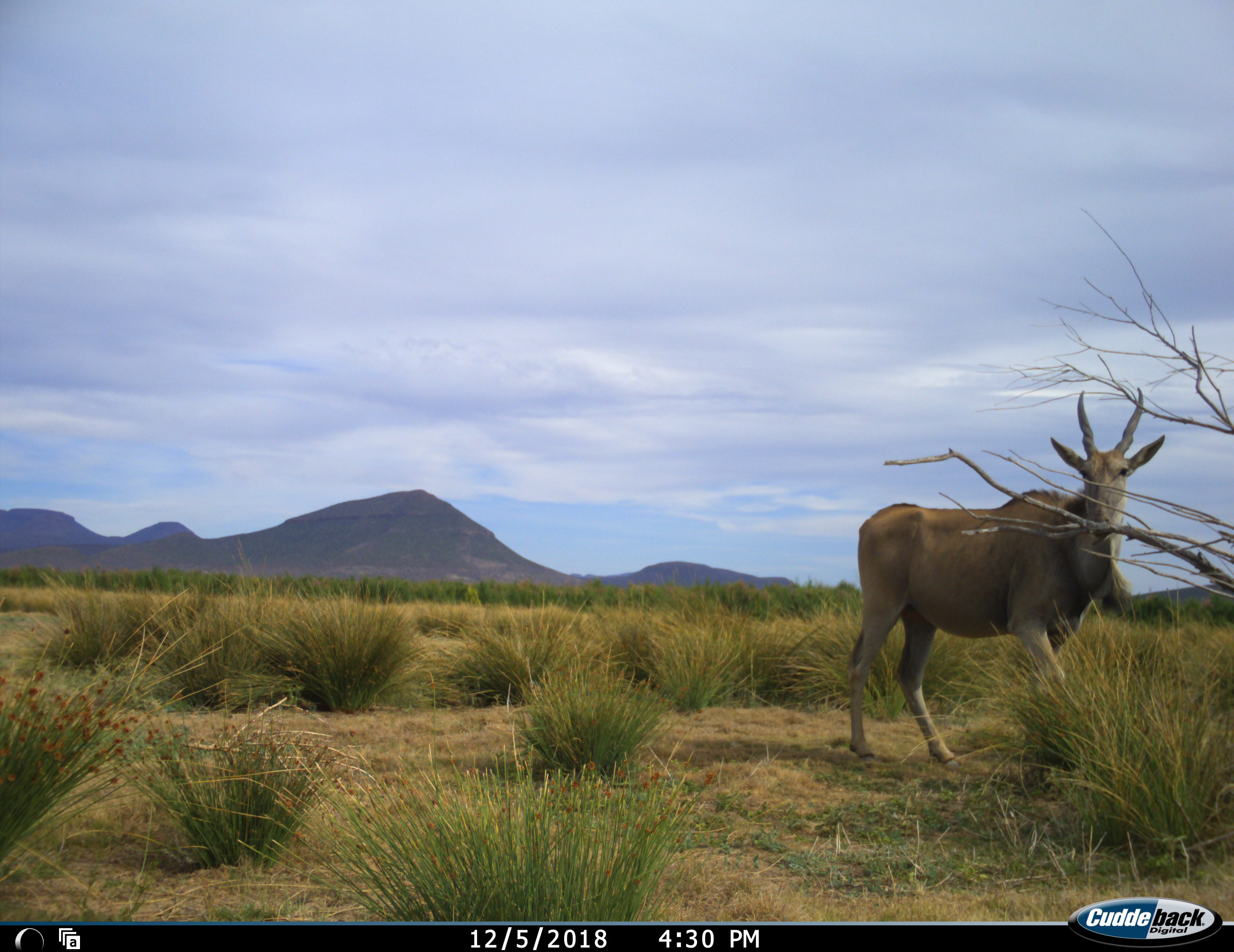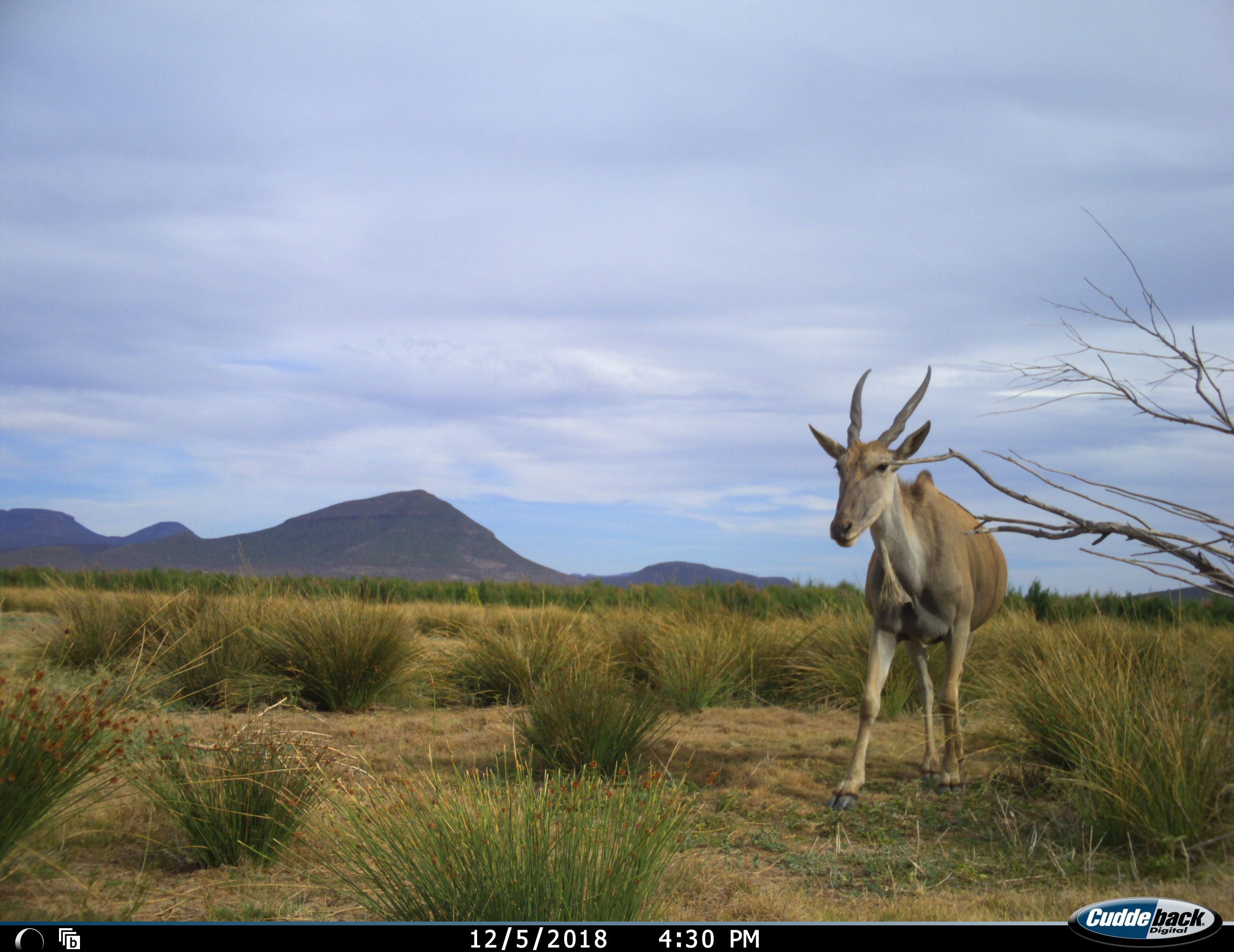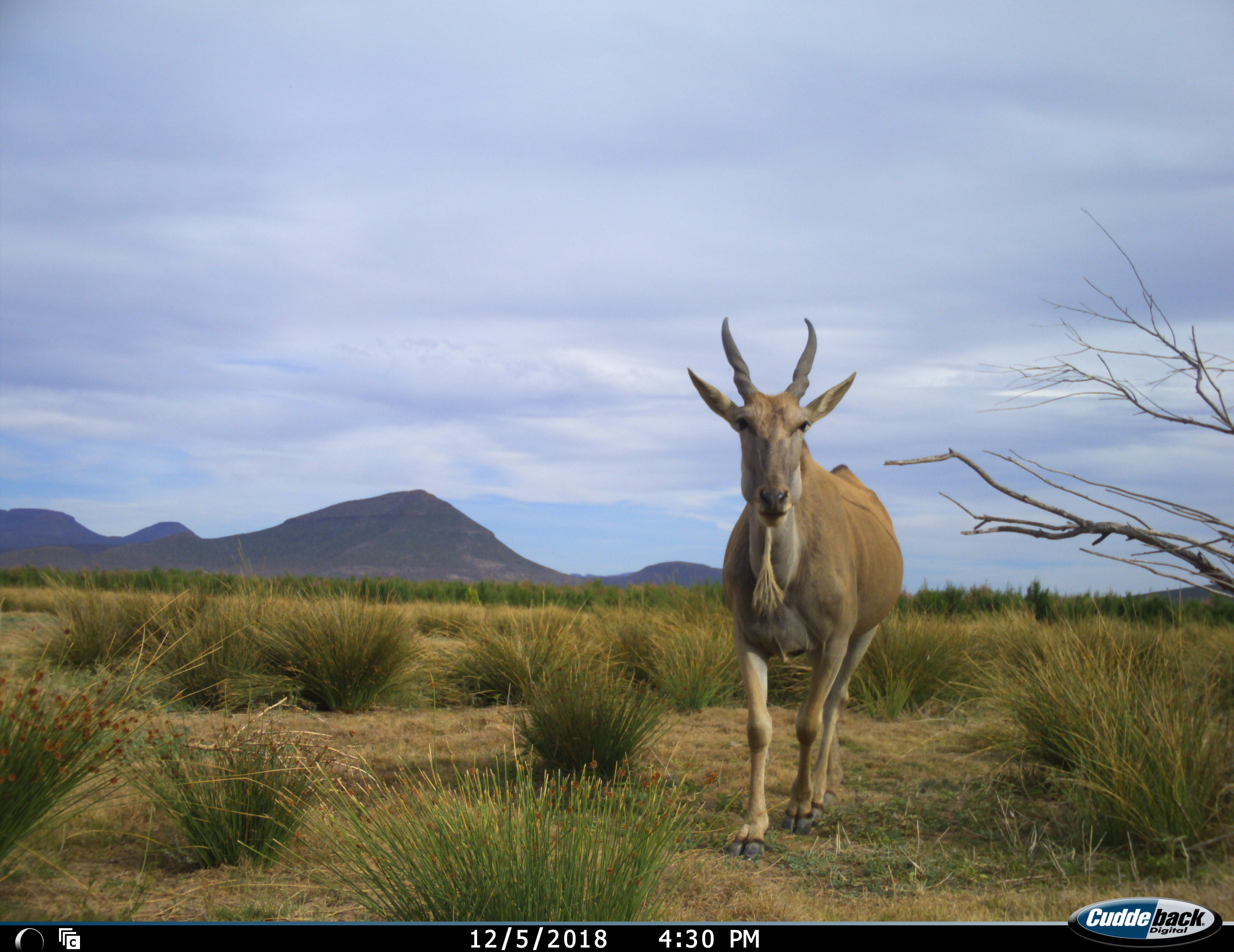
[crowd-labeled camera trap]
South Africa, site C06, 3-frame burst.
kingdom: Animalia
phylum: Chordata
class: Mammalia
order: Artiodactyla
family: Bovidae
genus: Tragelaphus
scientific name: Tragelaphus oryx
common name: eland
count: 1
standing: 30%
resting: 0%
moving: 90%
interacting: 0%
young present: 0%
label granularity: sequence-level